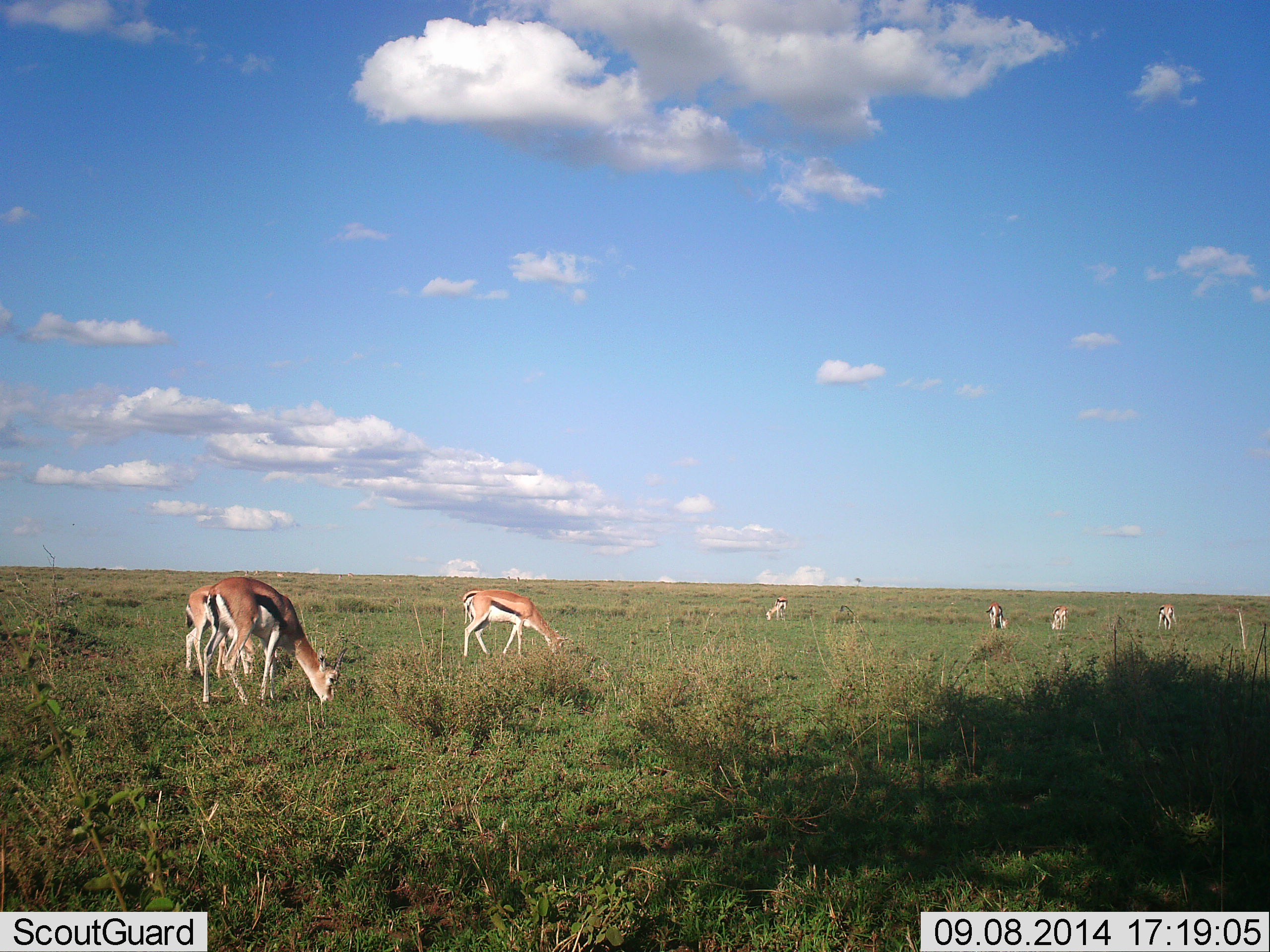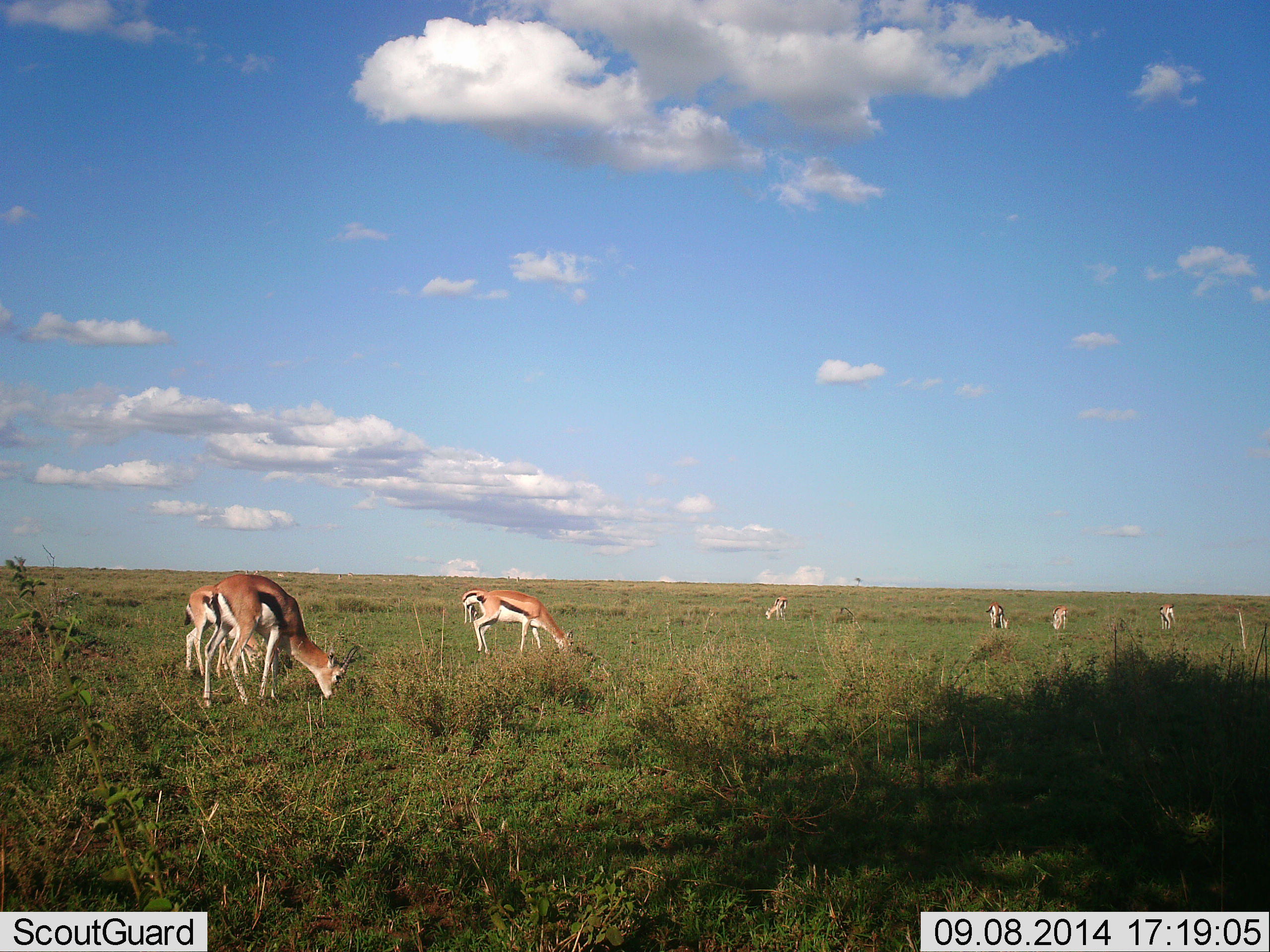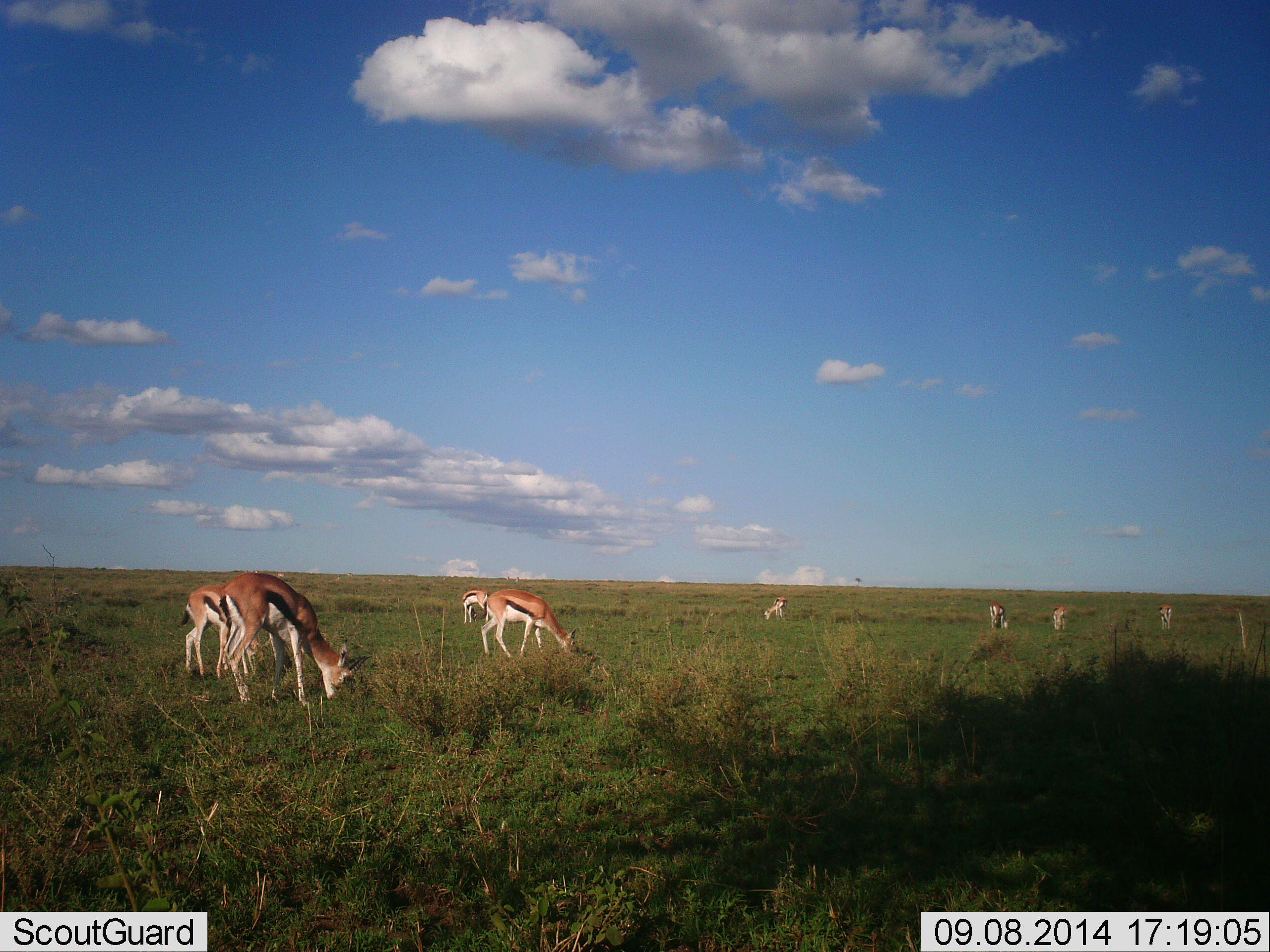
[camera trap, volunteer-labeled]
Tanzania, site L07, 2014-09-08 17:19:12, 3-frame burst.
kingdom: Animalia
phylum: Chordata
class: Mammalia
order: Artiodactyla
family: Bovidae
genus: Eudorcas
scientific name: Eudorcas thomsonii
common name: thomson's gazelle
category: gazellethomsons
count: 8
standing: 20%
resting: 0%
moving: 0%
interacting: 0%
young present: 0%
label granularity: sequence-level